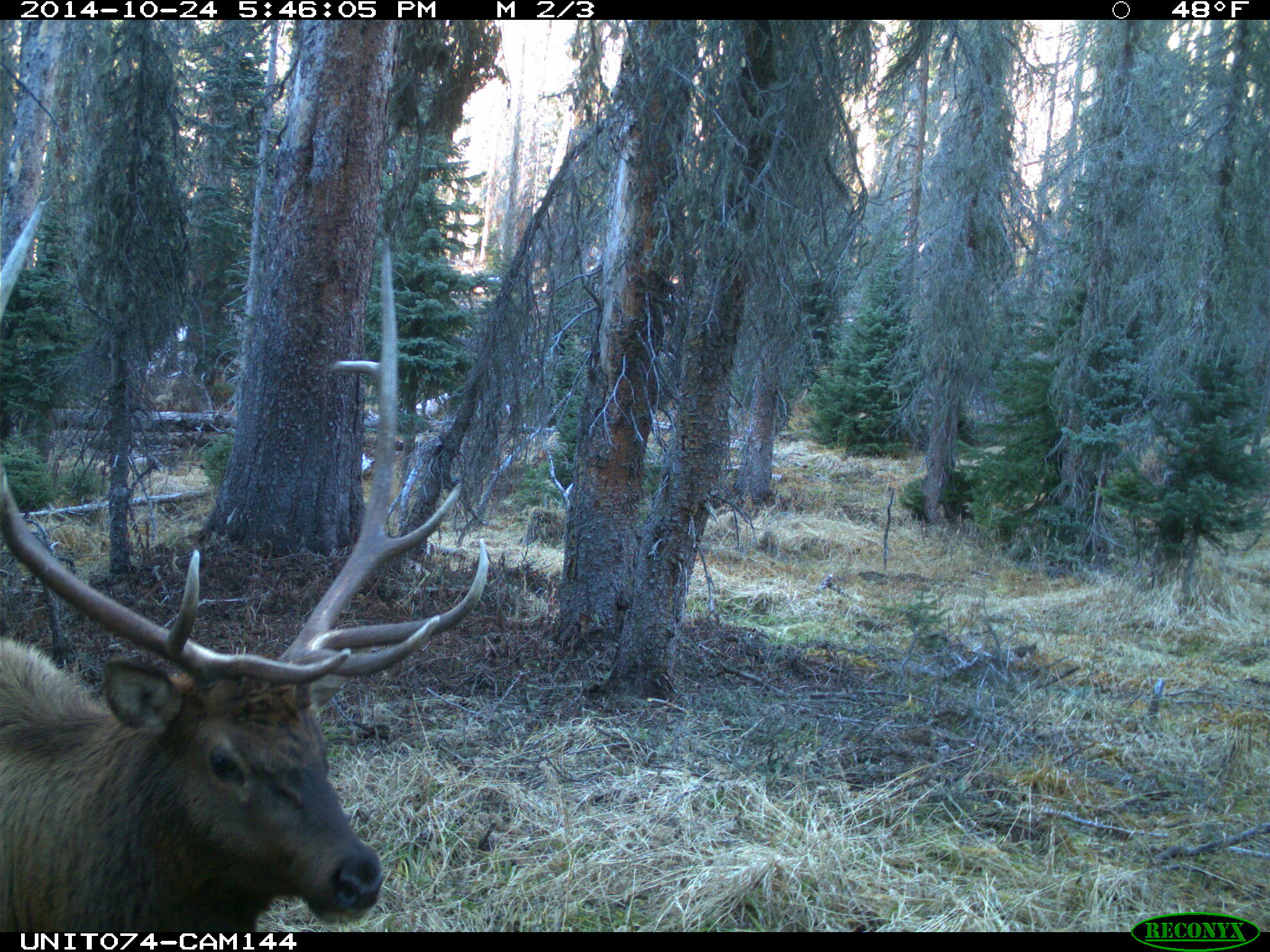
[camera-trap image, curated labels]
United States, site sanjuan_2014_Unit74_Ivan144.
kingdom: Animalia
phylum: Chordata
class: Mammalia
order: Artiodactyla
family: Cervidae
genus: Cervus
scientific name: Cervus elaphus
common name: red deer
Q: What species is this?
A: Cervus elaphus (red deer).